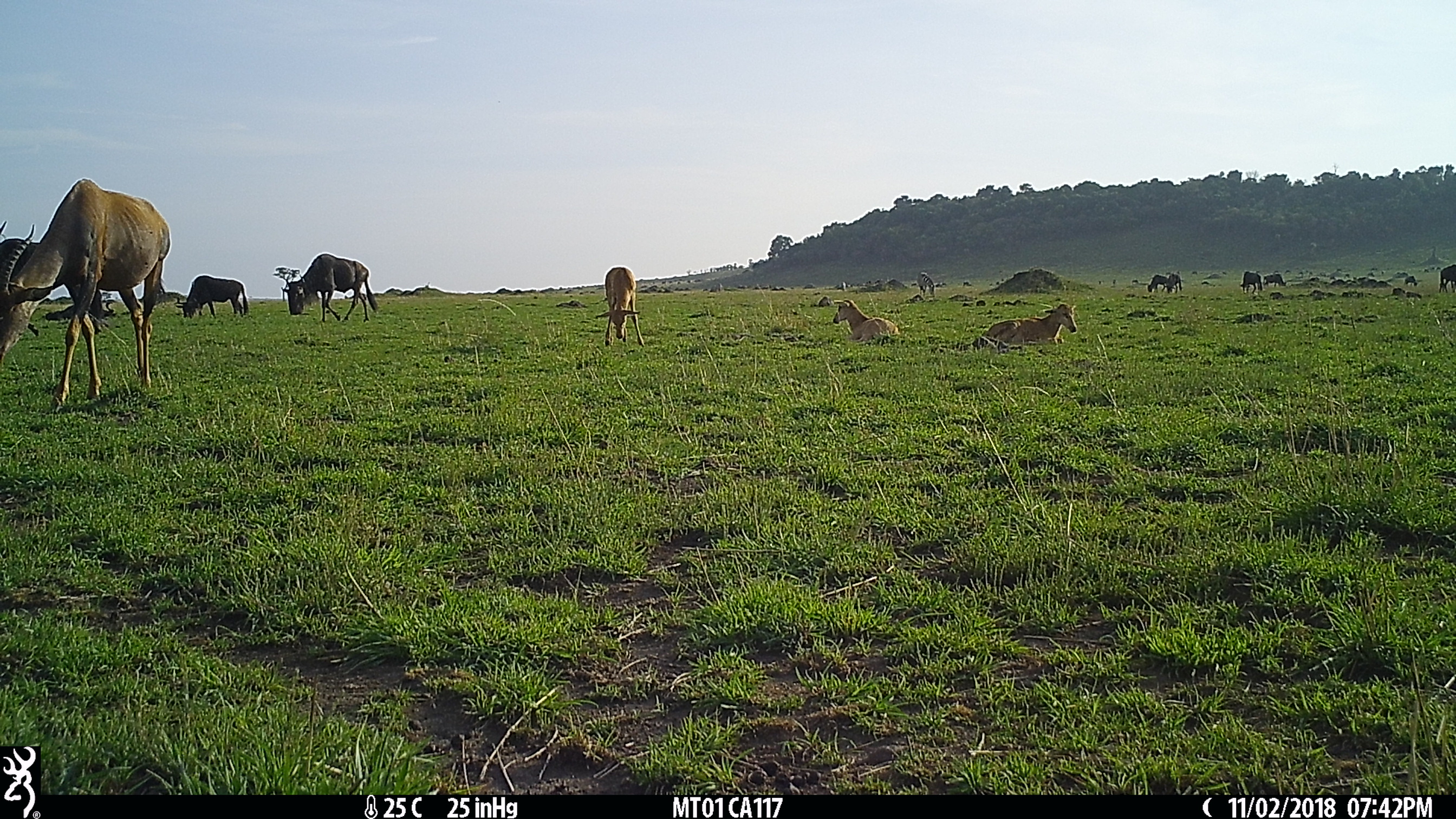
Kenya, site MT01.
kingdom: Animalia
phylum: Chordata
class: Mammalia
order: Artiodactyla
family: Bovidae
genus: Connochaetes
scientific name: Connochaetes taurinus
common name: blue wildebeest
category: wildebeest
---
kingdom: Animalia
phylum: Chordata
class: Mammalia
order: Artiodactyla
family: Bovidae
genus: Damaliscus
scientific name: Damaliscus lunatus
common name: topi